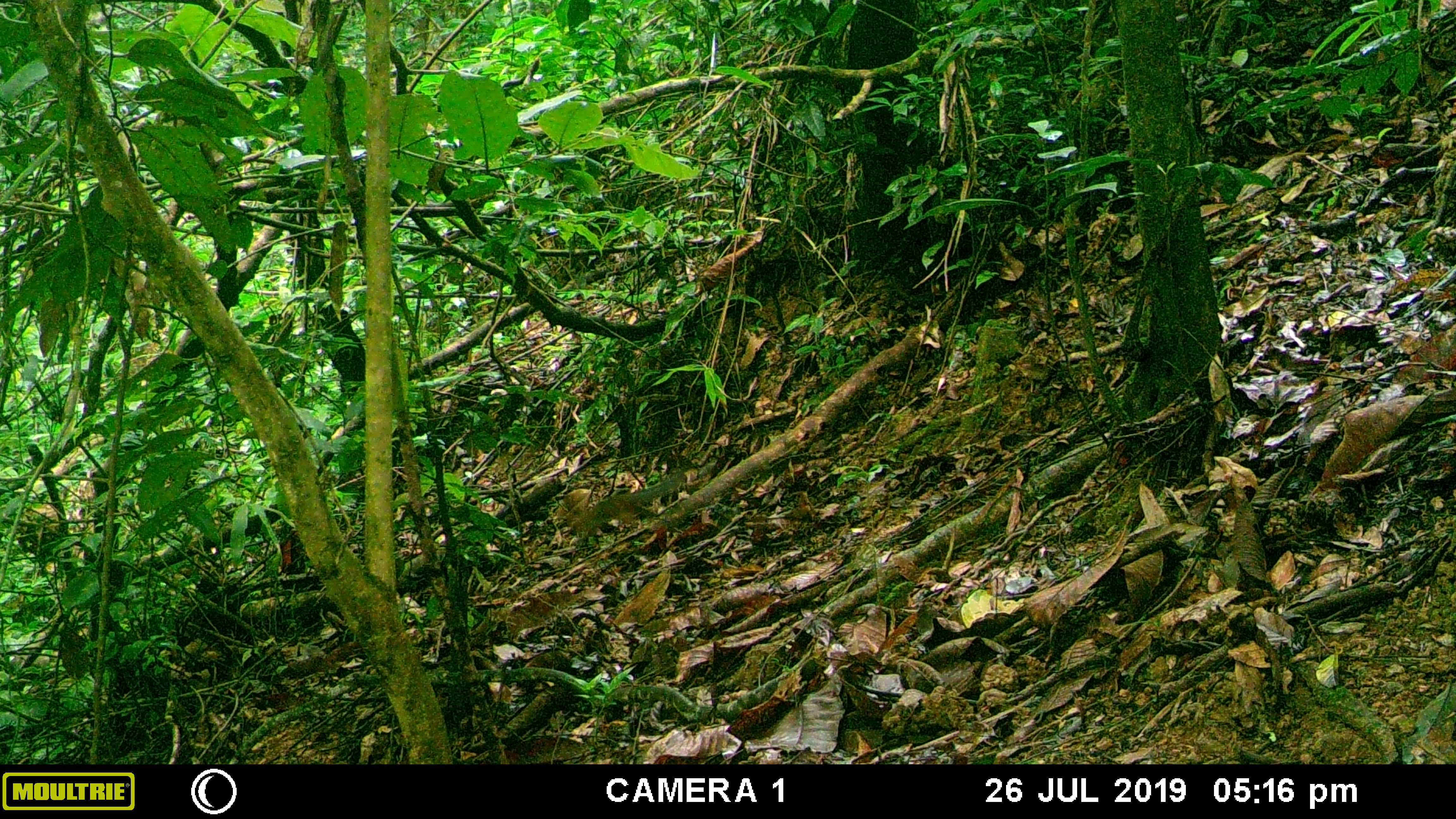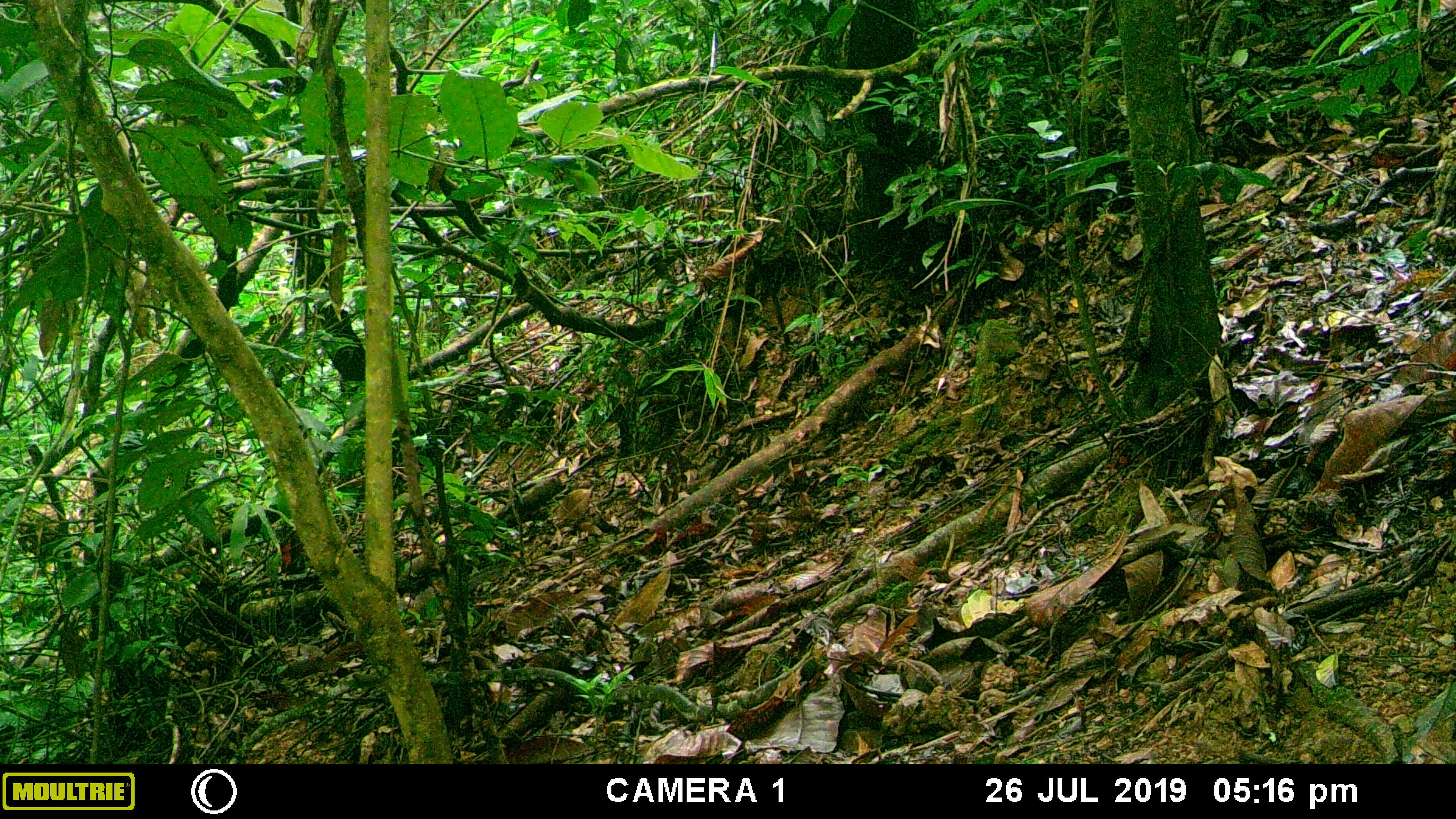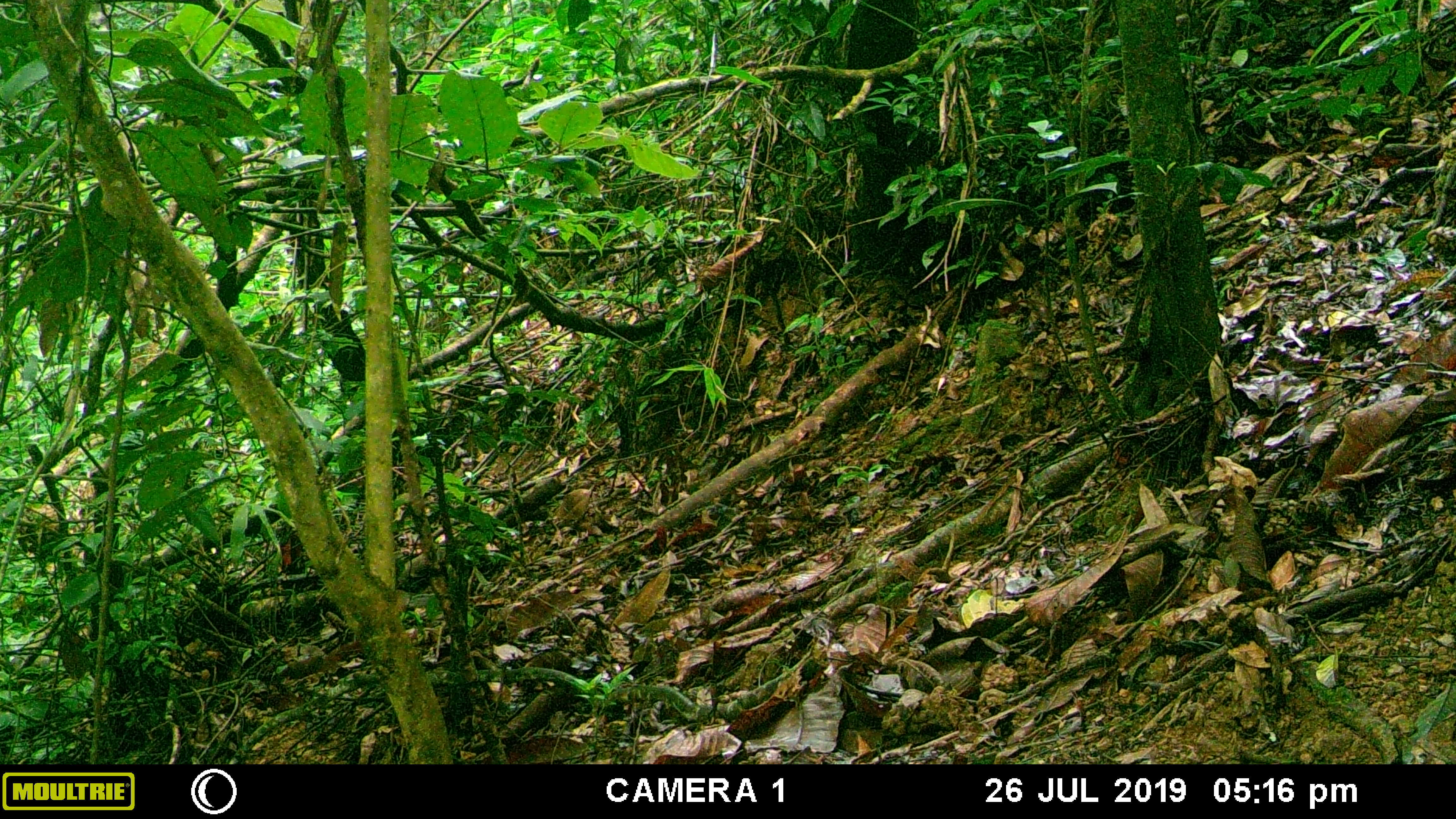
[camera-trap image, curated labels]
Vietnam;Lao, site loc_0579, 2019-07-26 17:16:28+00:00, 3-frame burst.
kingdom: Animalia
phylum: Chordata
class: Mammalia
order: Rodentia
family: Sciuridae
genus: Dremomys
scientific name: Dremomys rufigenis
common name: red-cheeked squirrel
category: red cheeked squirrel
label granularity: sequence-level